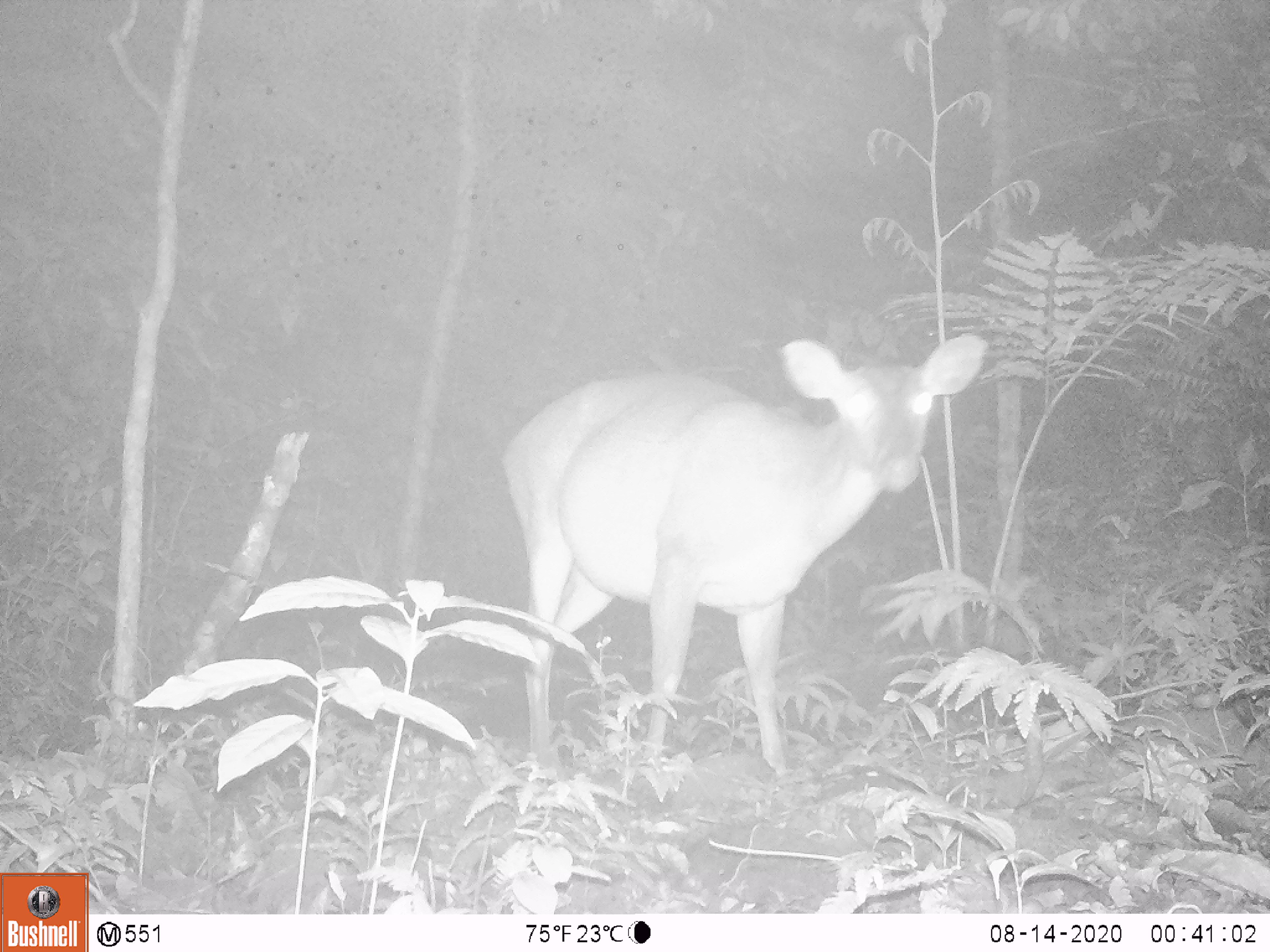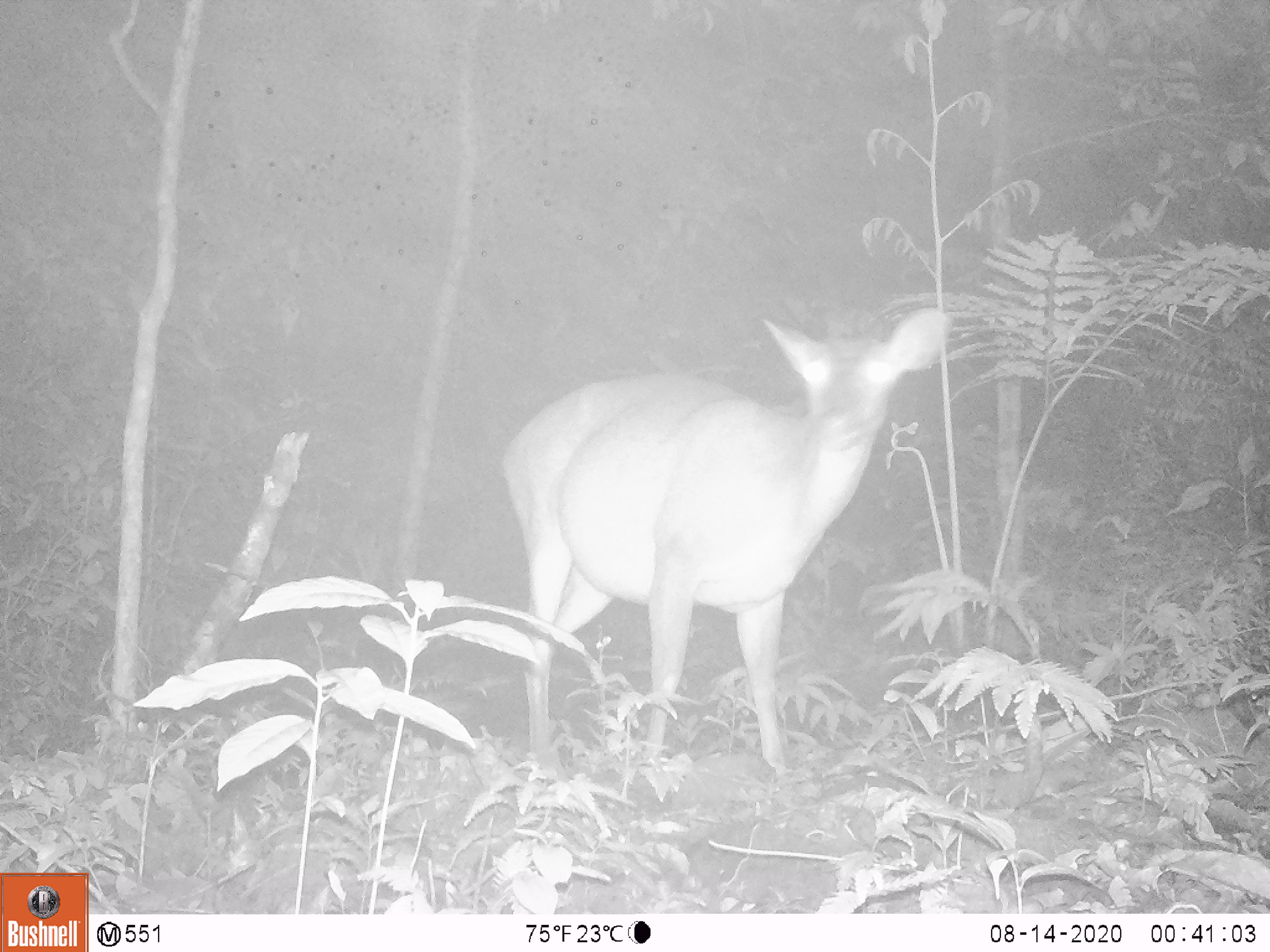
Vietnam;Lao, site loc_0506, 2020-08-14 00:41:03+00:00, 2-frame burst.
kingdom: Animalia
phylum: Chordata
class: Mammalia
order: Artiodactyla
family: Cervidae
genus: Muntiacus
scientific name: Muntiacus vuquangensis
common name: large-antlered muntjac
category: large antlered muntjac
Large antlered muntjac (large-antlered muntjac) (Muntiacus vuquangensis). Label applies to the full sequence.